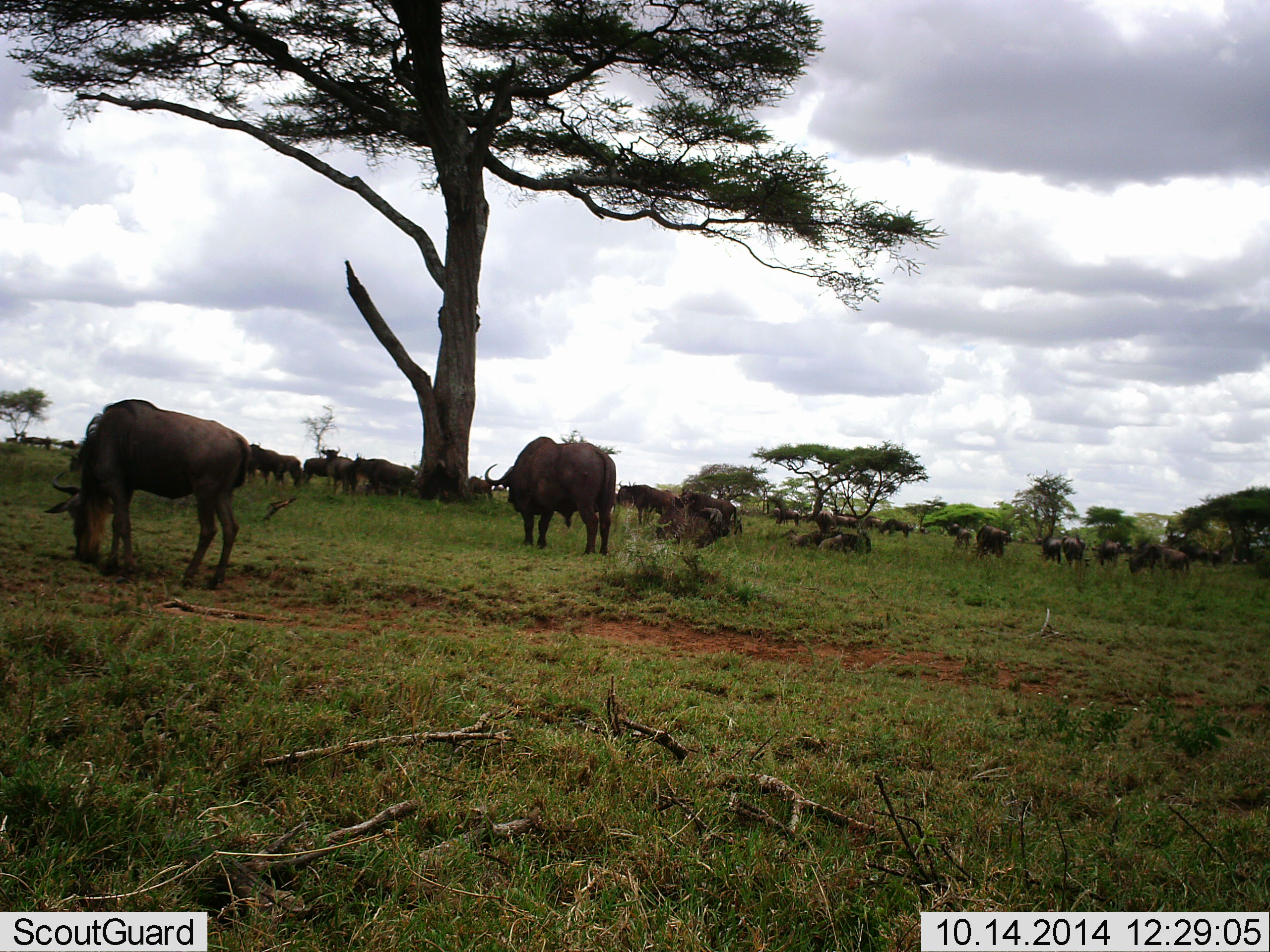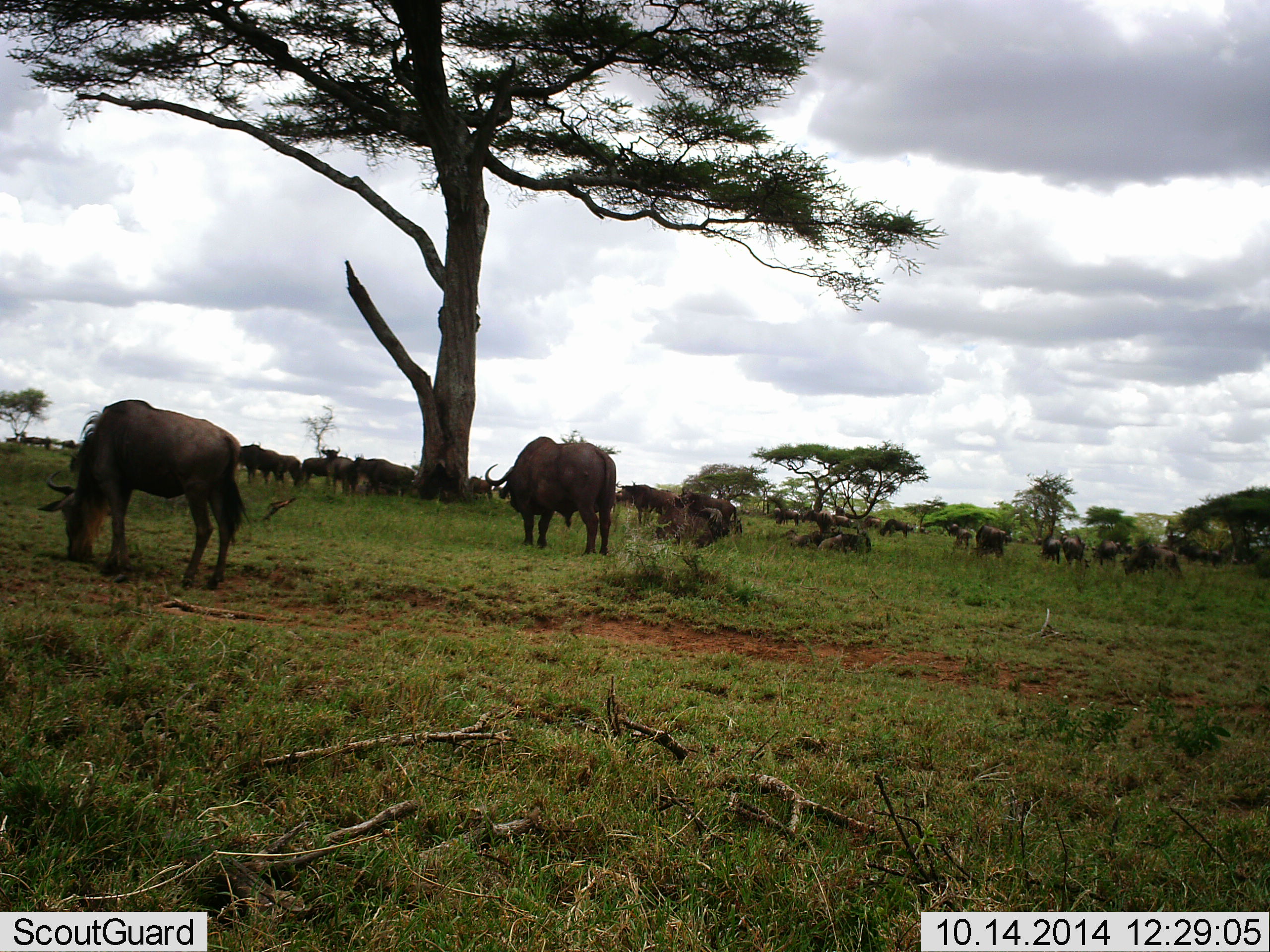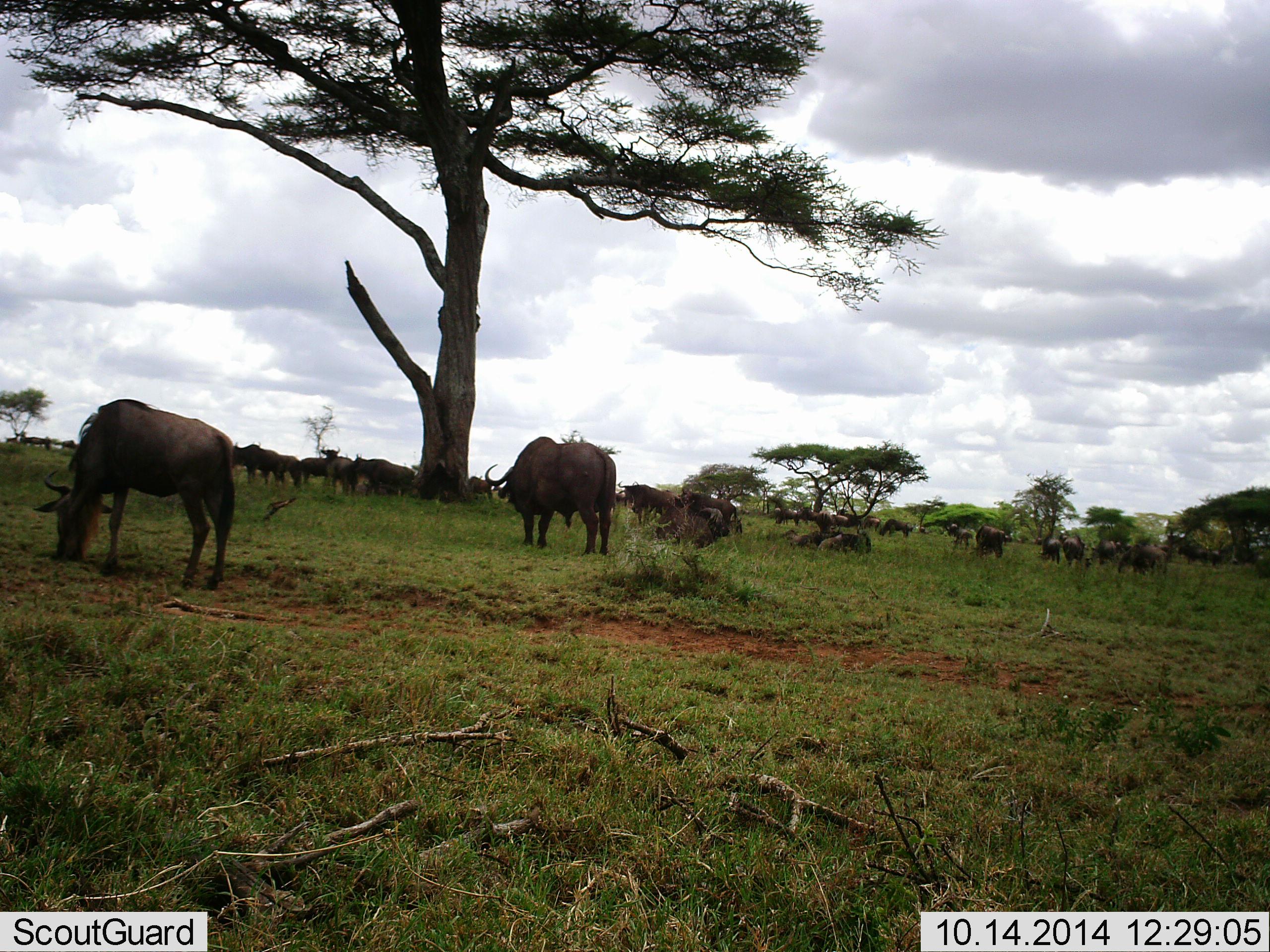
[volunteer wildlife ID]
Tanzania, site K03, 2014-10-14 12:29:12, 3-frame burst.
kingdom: Animalia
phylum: Chordata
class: Mammalia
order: Artiodactyla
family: Bovidae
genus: Connochaetes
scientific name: Connochaetes taurinus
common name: blue wildebeest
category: wildebeest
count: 11-50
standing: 61%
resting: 56%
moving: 33%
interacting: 17%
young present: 0%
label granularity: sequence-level